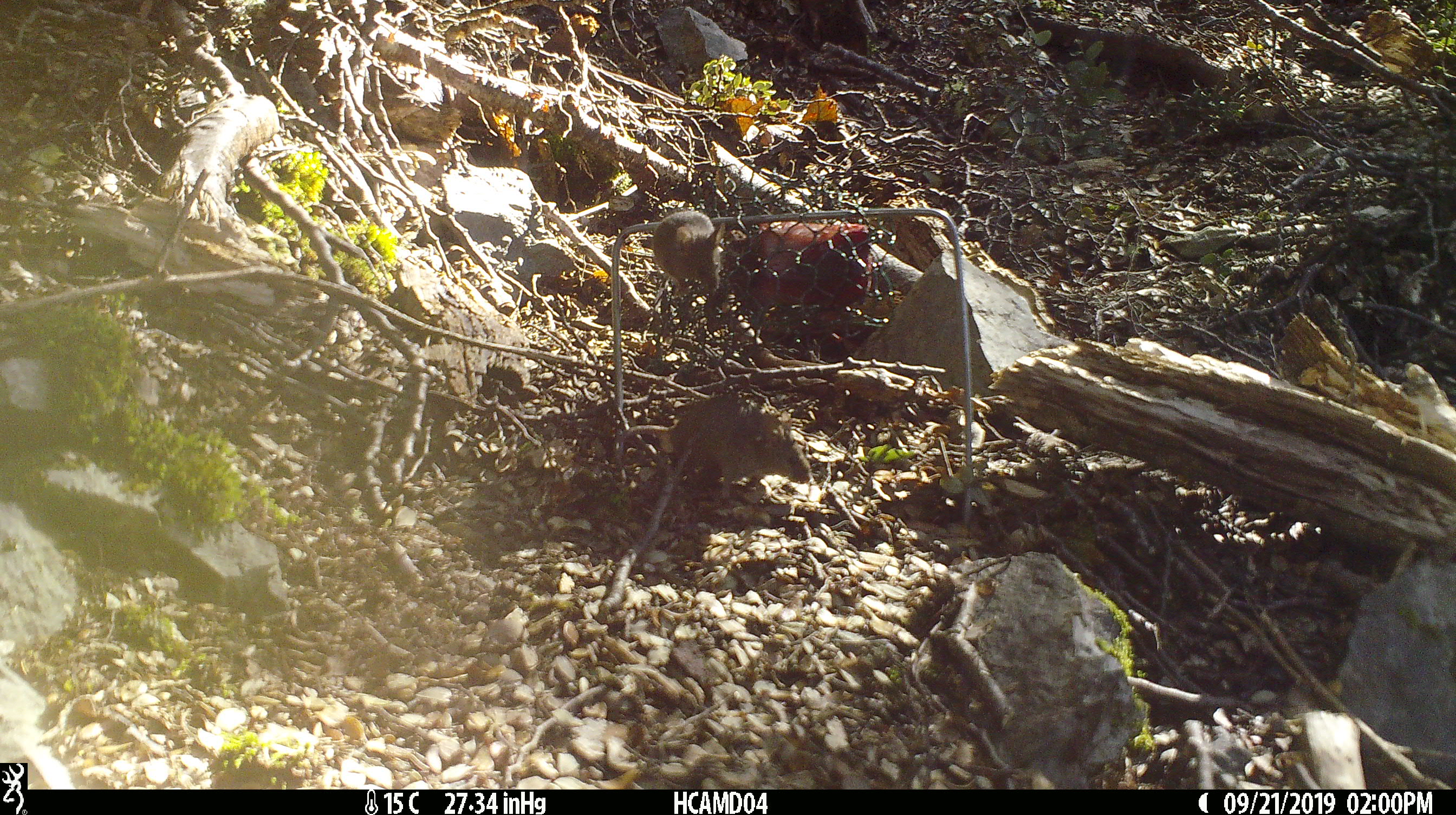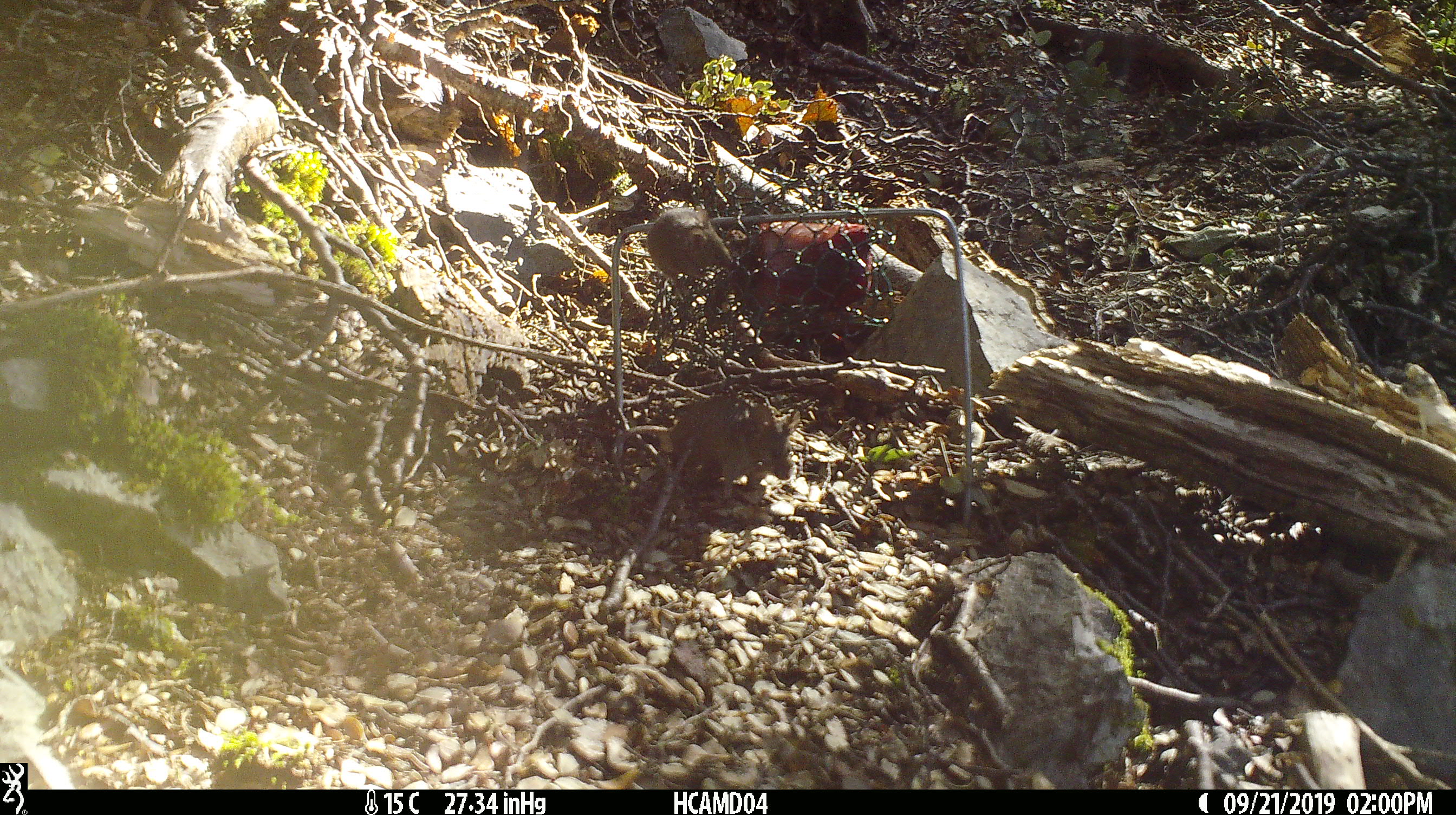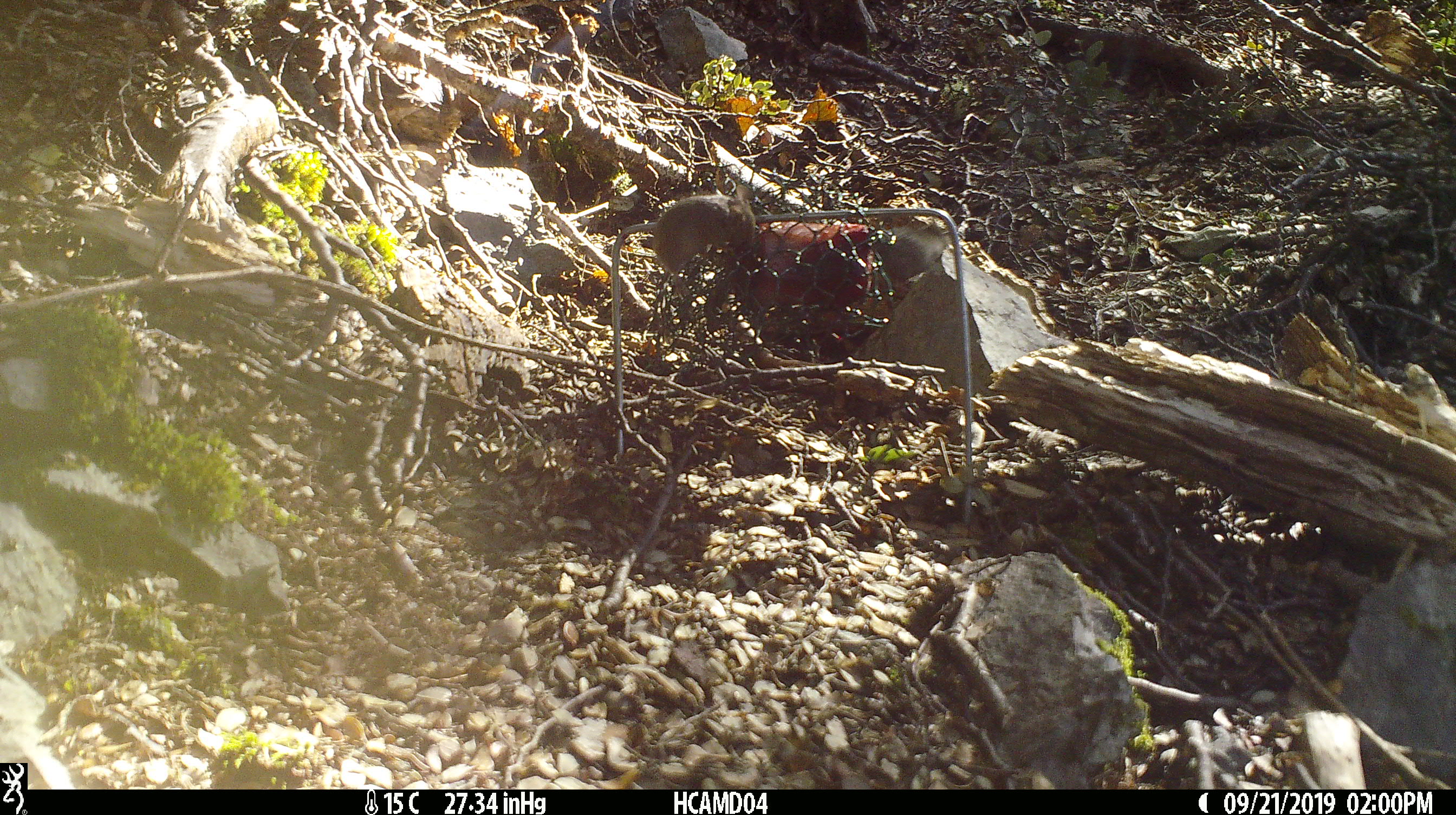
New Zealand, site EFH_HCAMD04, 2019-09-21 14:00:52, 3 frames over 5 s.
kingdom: Animalia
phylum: Chordata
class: Mammalia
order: Rodentia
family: Muridae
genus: Mus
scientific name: Mus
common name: mouse